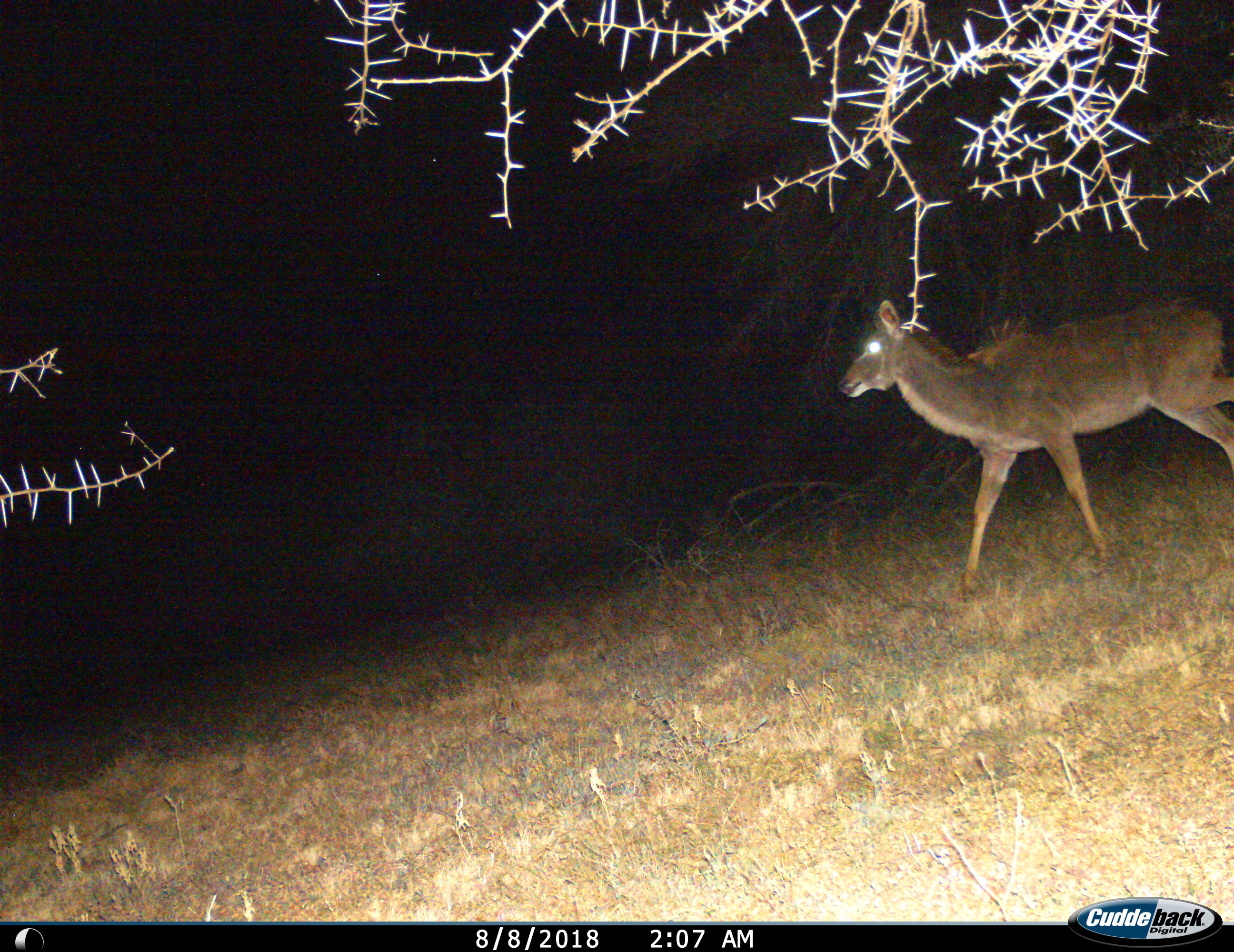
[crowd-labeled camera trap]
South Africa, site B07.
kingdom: Animalia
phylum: Chordata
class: Mammalia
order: Artiodactyla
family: Bovidae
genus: Tragelaphus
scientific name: Tragelaphus strepsiceros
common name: greater kudu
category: kudu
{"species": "kudu (greater kudu) (Tragelaphus strepsiceros)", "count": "1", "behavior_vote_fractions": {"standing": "0%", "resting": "0%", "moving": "100%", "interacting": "0%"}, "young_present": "0%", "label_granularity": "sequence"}